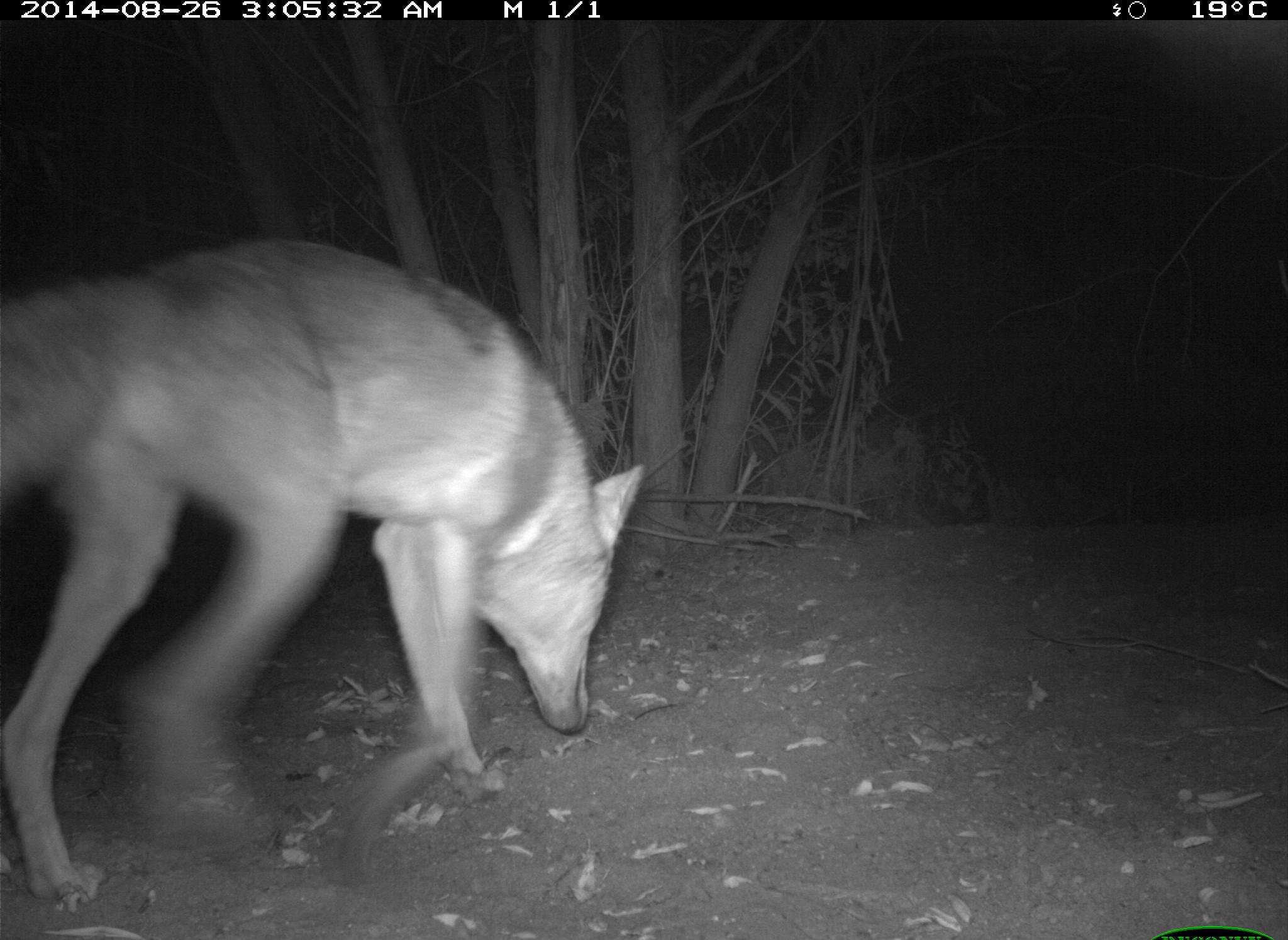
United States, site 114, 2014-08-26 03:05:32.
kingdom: Animalia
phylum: Chordata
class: Mammalia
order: Carnivora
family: Canidae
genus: Canis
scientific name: Canis latrans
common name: coyote